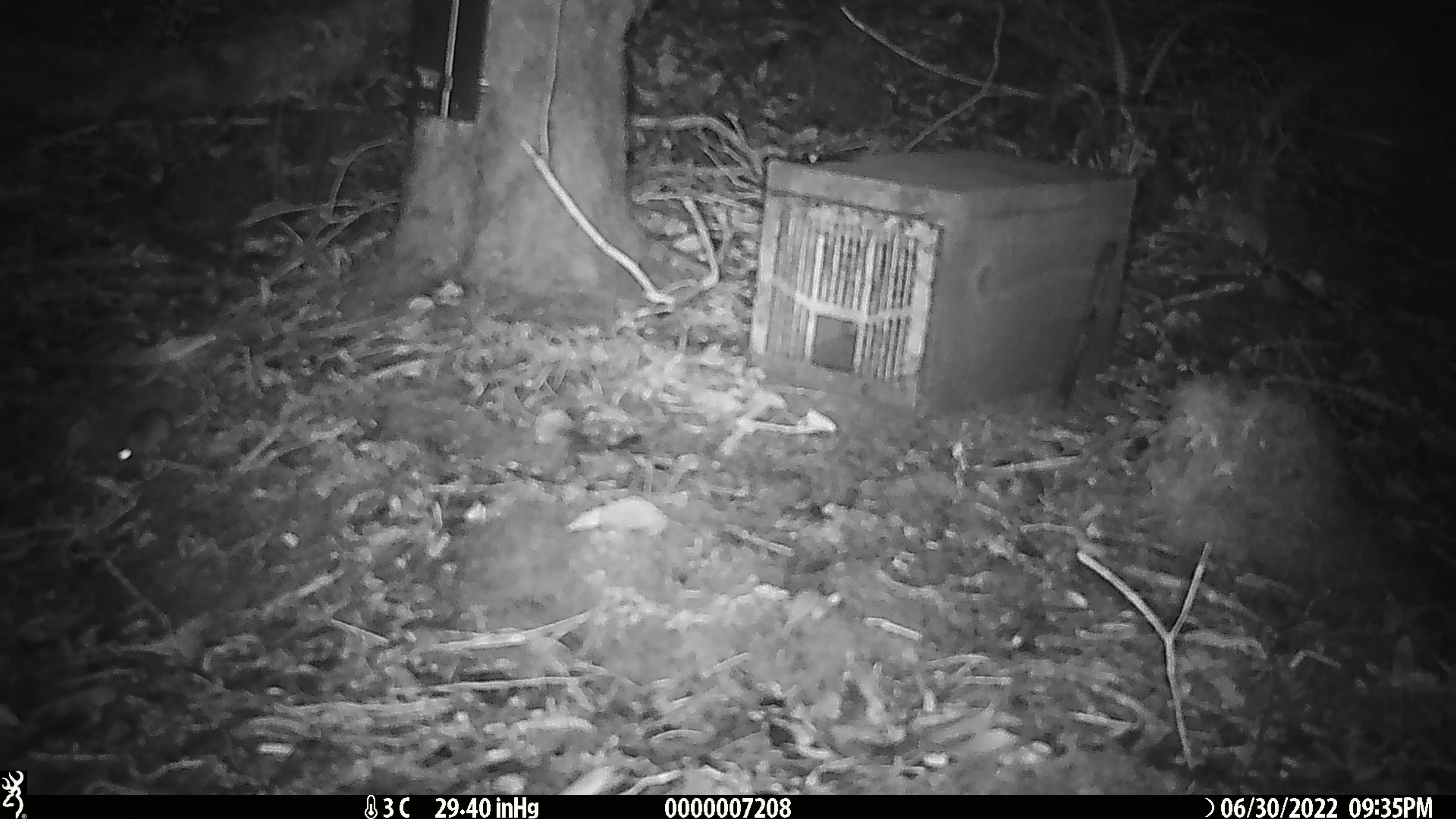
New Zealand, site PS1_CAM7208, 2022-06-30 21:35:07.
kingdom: Animalia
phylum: Chordata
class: Mammalia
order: Rodentia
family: Muridae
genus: Mus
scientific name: Mus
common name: mouse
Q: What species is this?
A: Mouse (Mus).